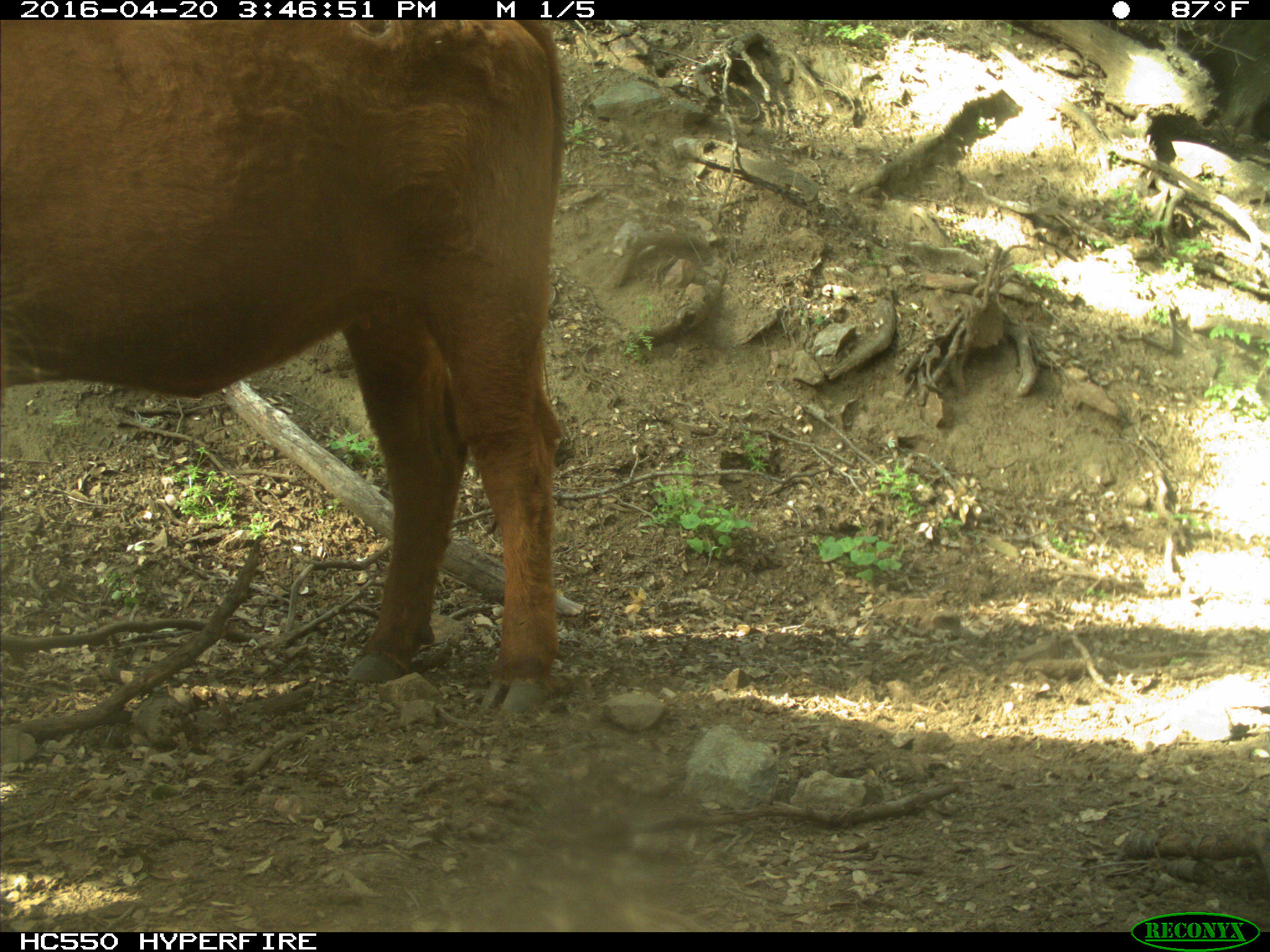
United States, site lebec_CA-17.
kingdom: Animalia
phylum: Chordata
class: Mammalia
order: Artiodactyla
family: Bovidae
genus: Bos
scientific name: Bos taurus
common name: domestic cow